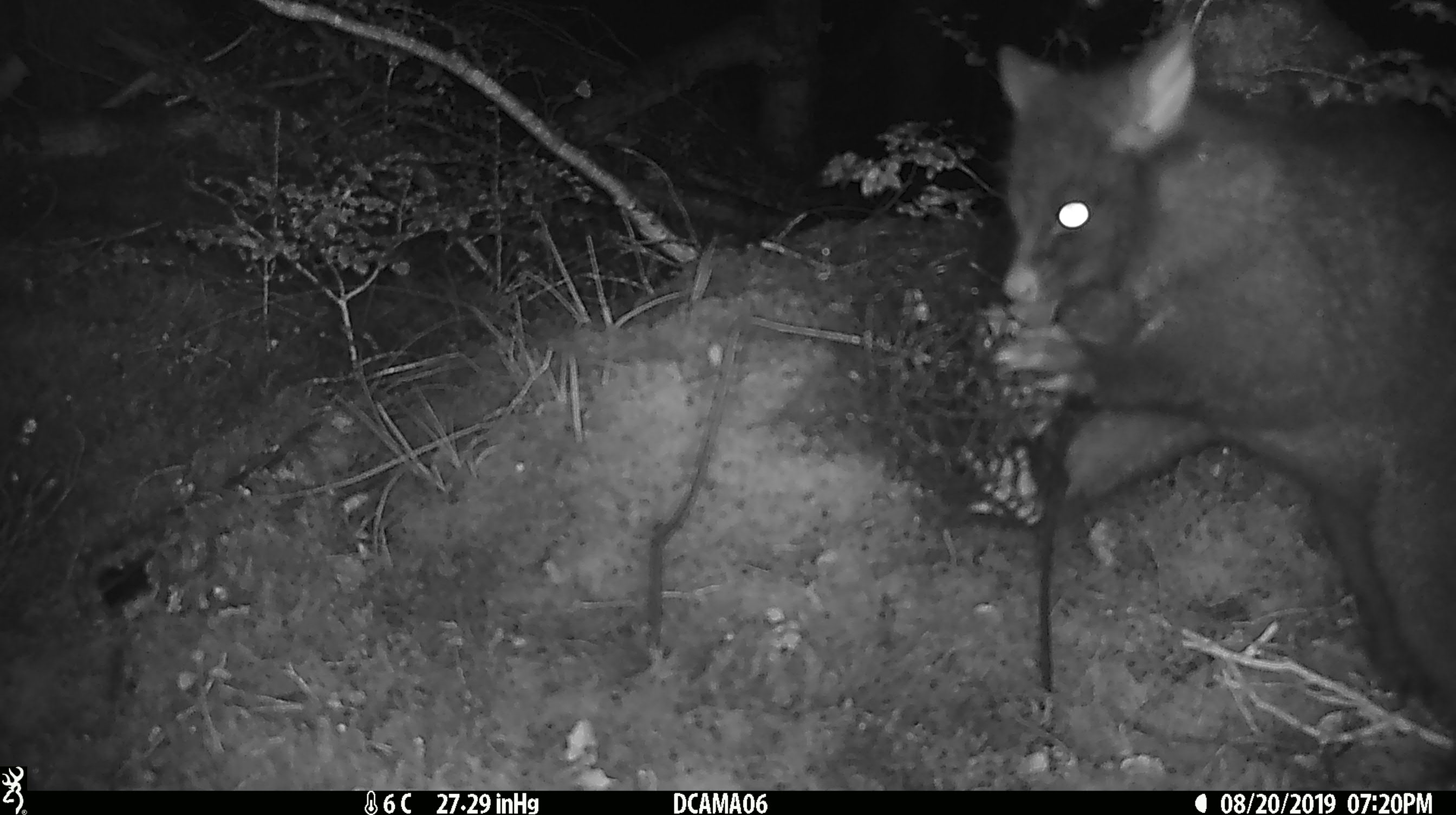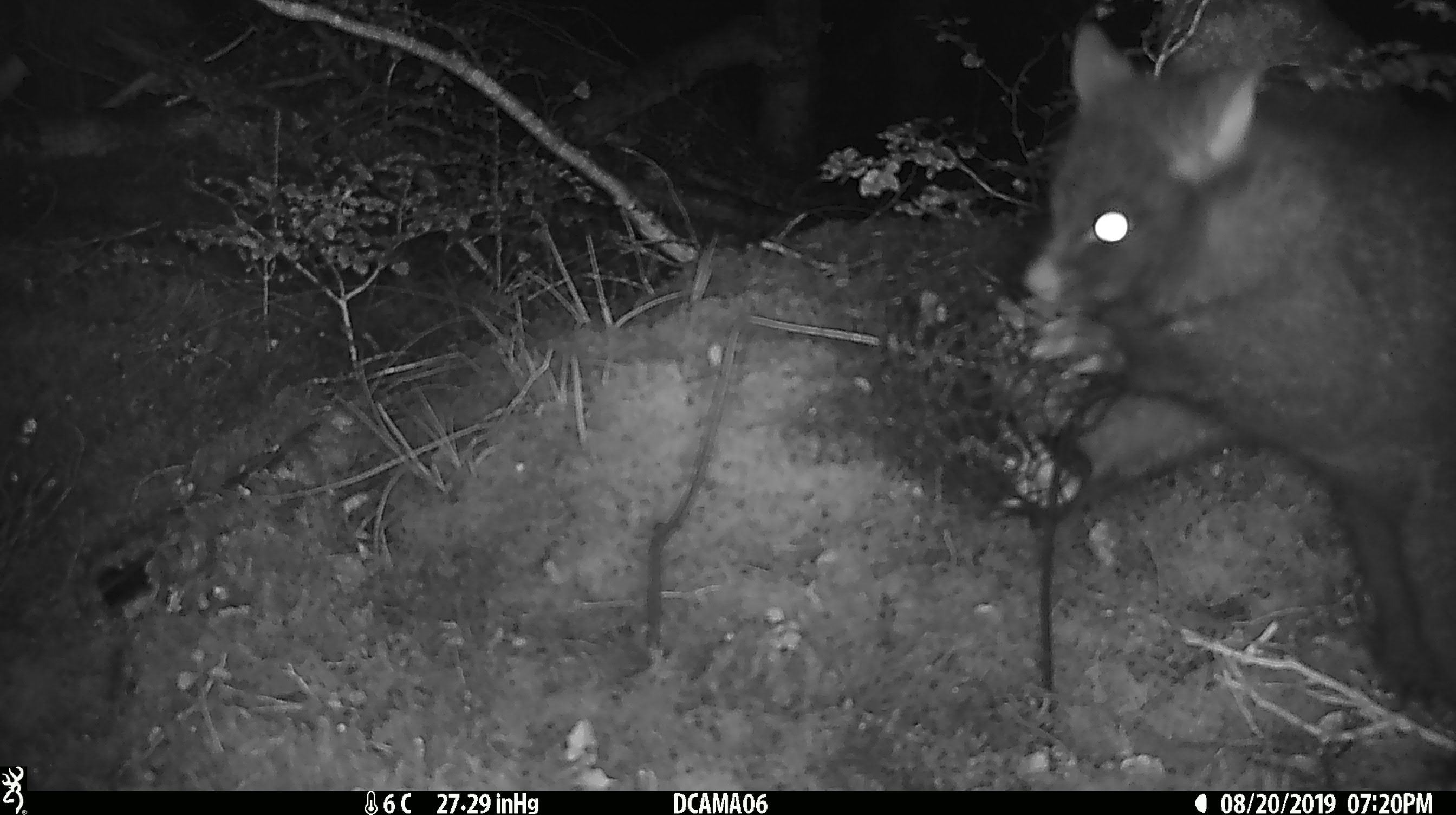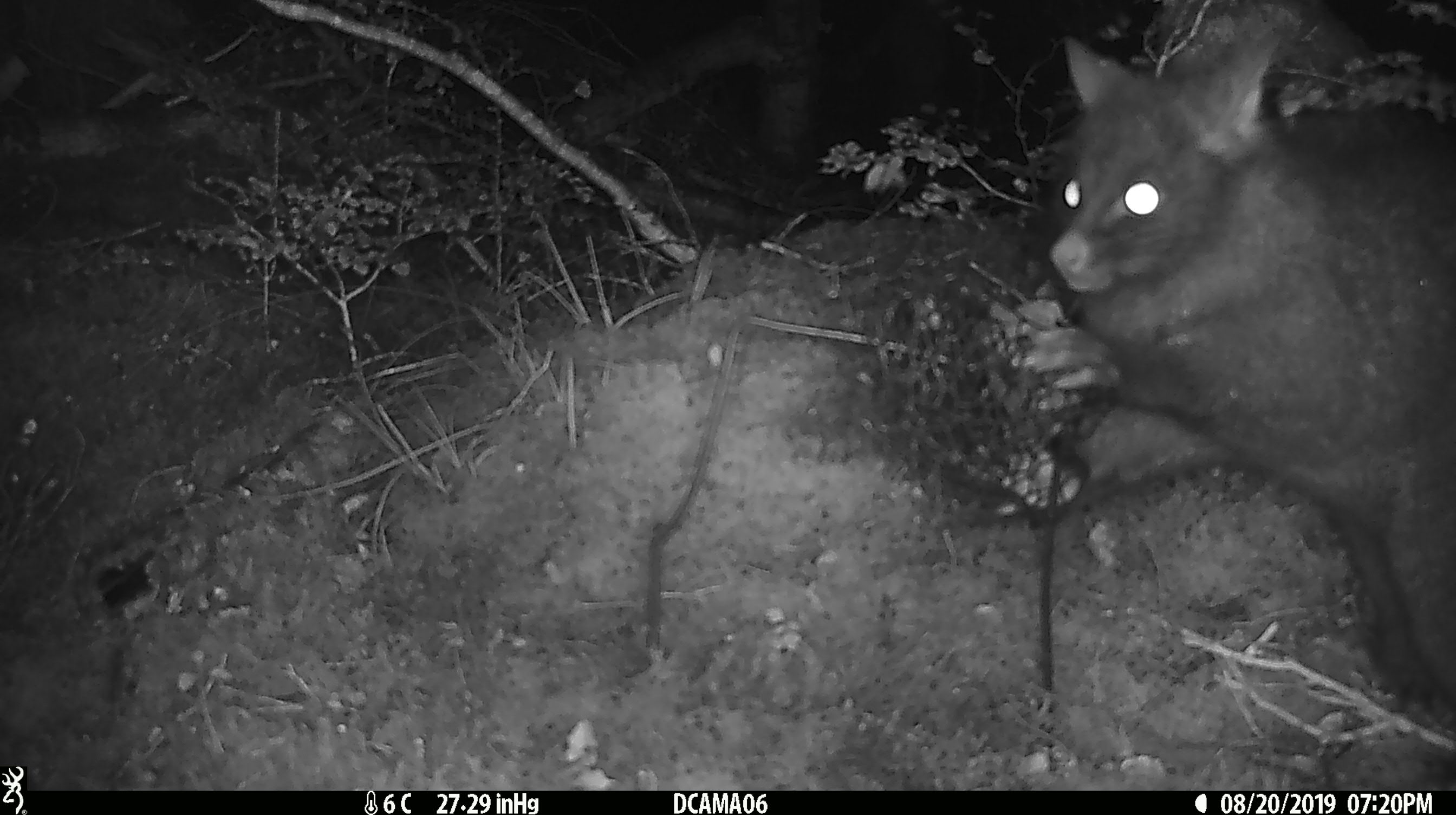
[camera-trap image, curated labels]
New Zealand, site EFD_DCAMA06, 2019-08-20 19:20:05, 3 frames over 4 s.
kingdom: Animalia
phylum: Chordata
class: Mammalia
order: Diprotodontia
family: Phalangeridae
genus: Trichosurus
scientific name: Trichosurus vulpecula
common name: common brushtail possum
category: possum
Possum (common brushtail possum) (Trichosurus vulpecula).